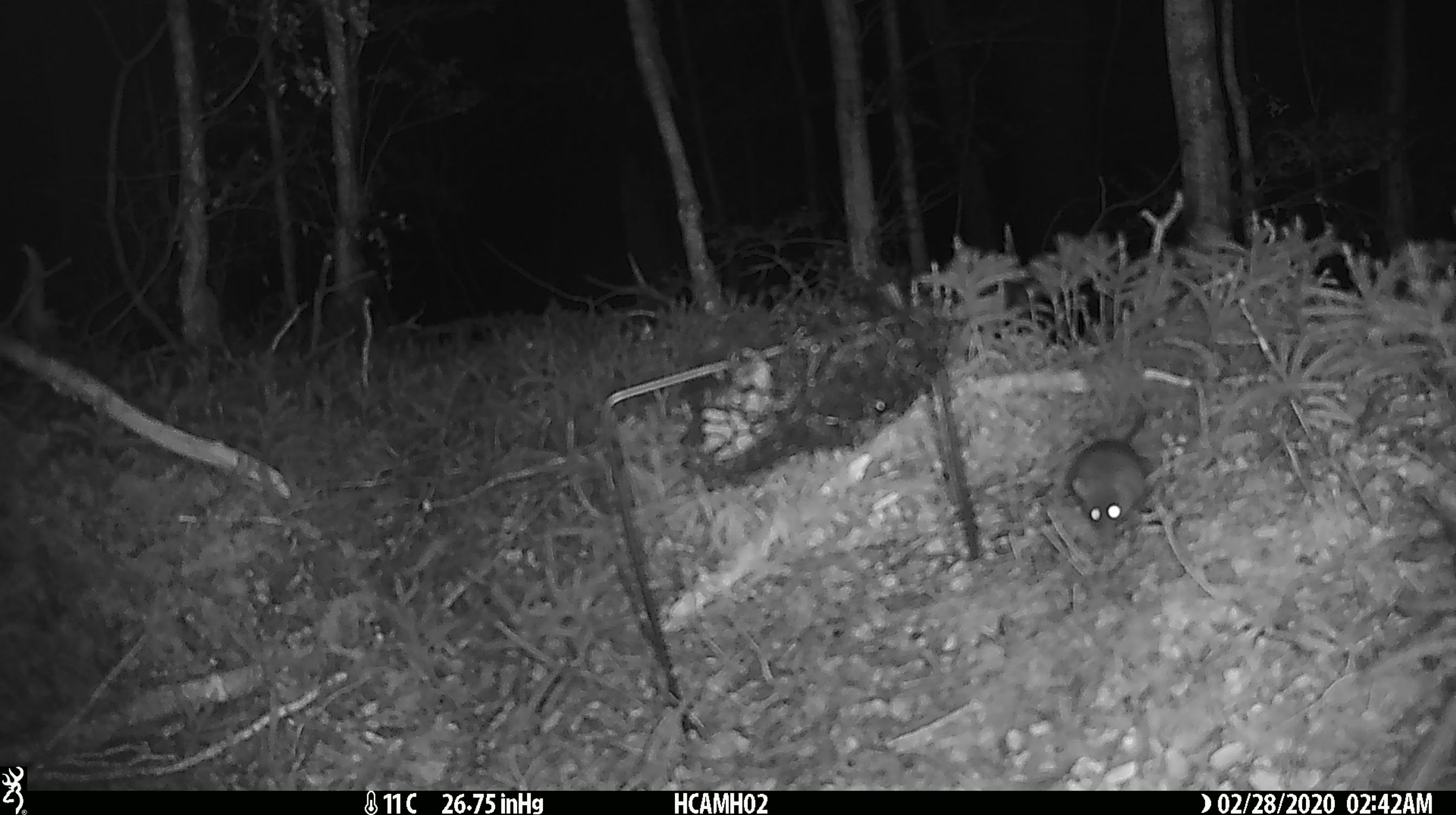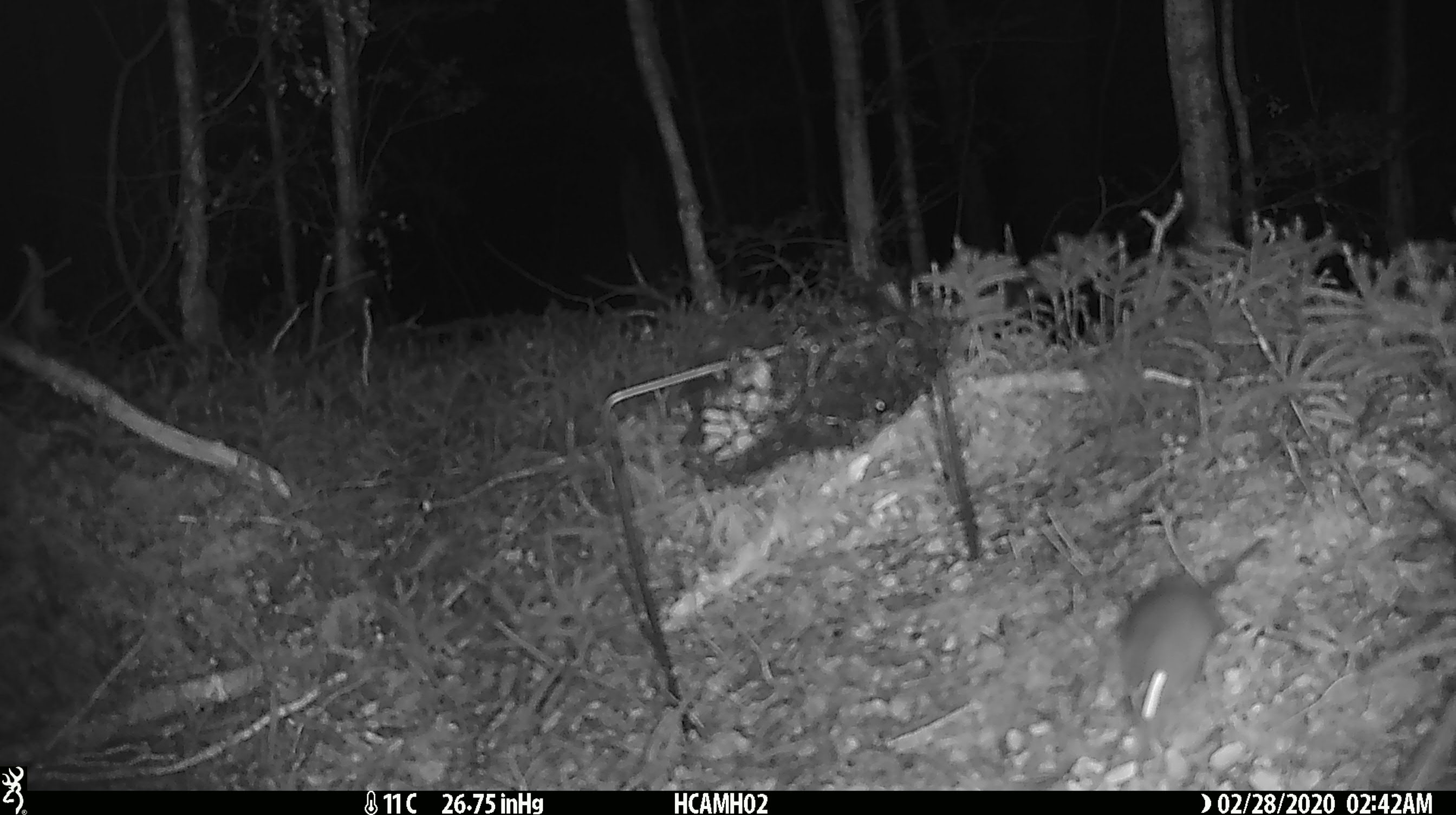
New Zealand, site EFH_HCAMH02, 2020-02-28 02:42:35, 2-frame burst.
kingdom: Animalia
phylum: Chordata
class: Mammalia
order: Rodentia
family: Muridae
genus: Mus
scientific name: Mus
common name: mouse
Mouse (Mus).